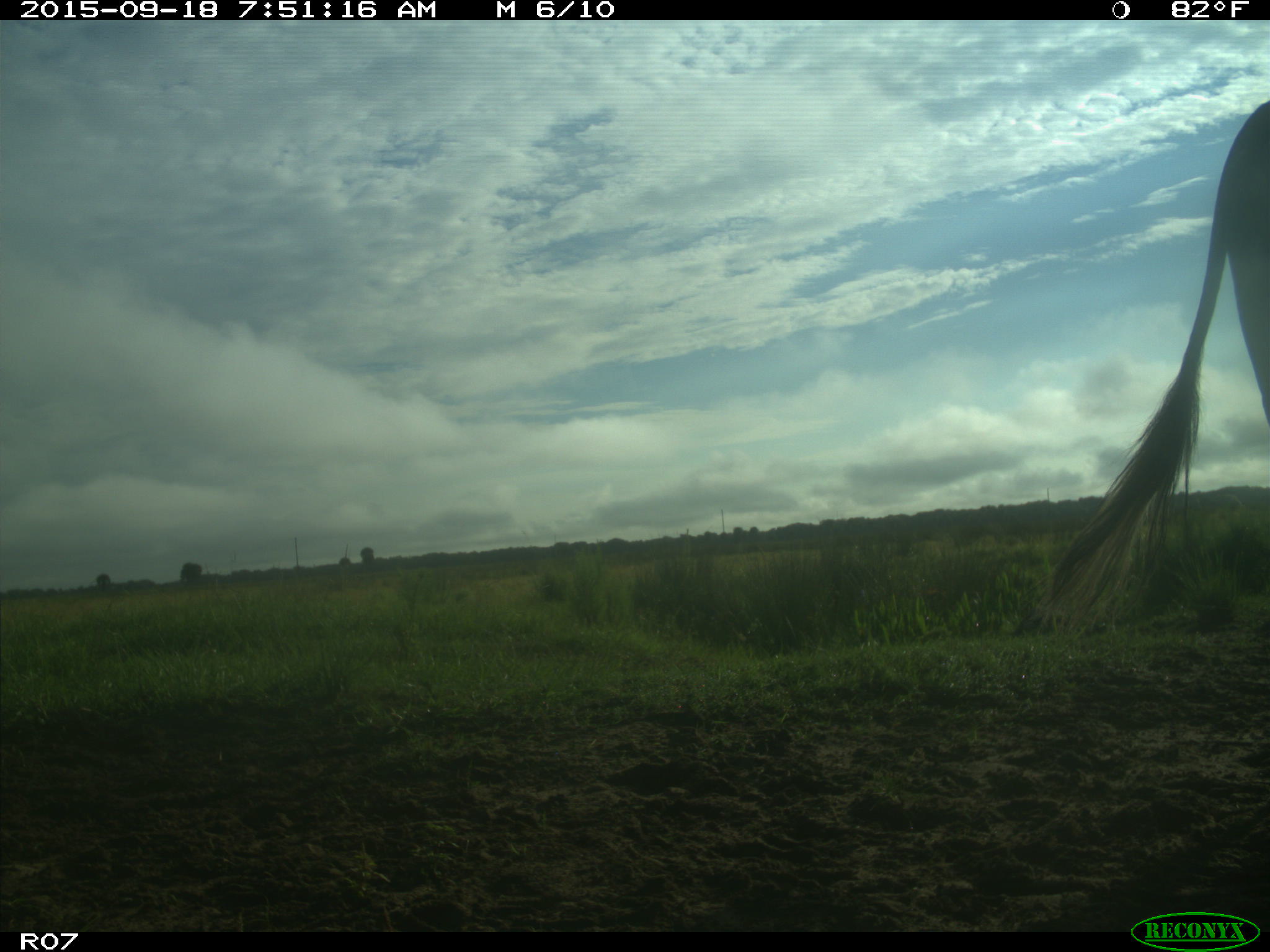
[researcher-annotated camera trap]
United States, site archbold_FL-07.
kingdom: Animalia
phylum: Chordata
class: Mammalia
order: Artiodactyla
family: Bovidae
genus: Bos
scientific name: Bos taurus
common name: domestic cow